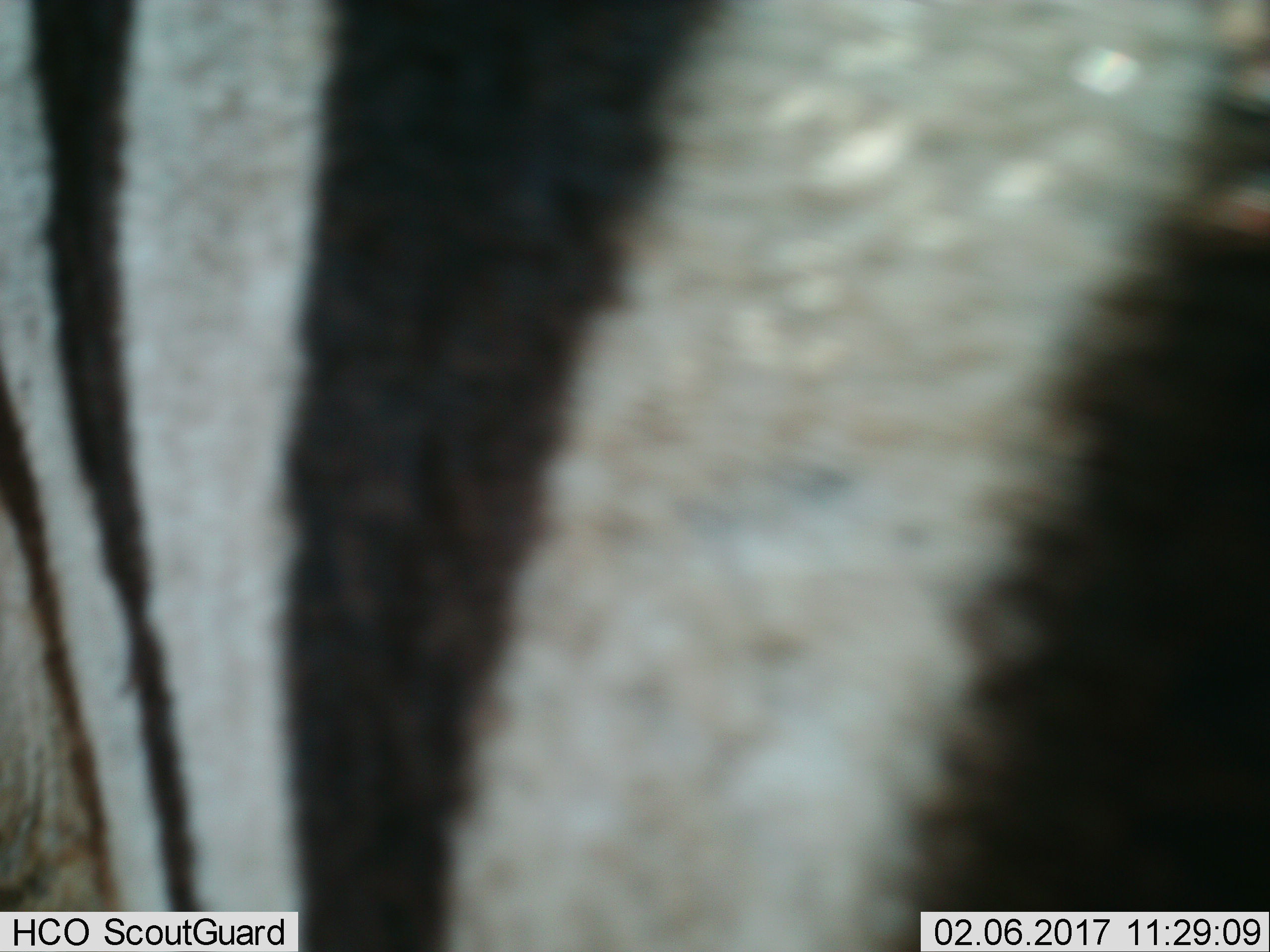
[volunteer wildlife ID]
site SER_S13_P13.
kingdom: Animalia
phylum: Chordata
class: Mammalia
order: Perissodactyla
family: Equidae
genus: Equus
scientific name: Equus quagga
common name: plains zebra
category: zebraplains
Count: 1.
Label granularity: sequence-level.